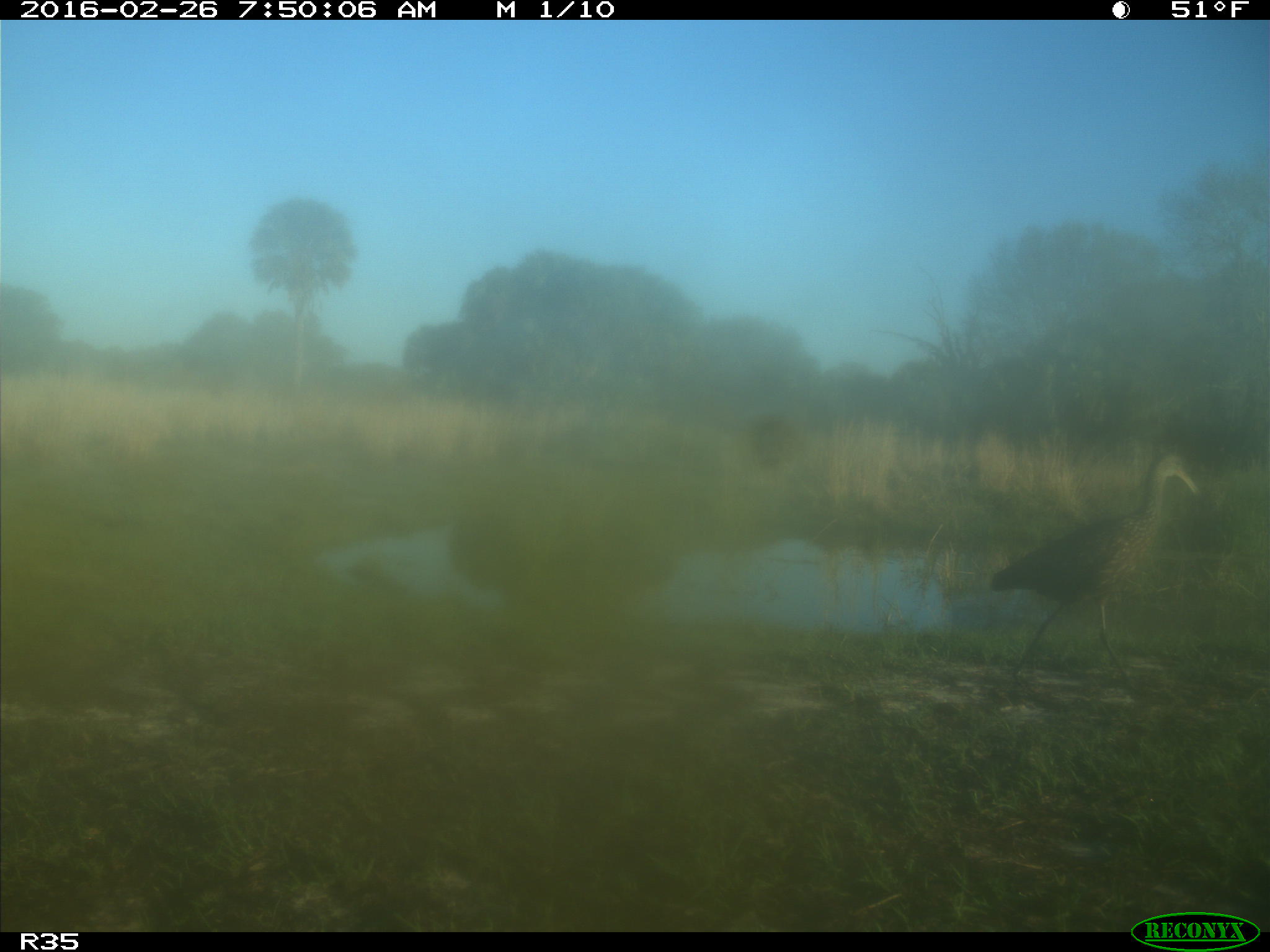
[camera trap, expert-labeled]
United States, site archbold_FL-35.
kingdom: Animalia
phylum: Chordata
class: Aves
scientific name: Aves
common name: birds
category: unidentified bird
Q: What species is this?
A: Unidentified bird (birds) (Aves).